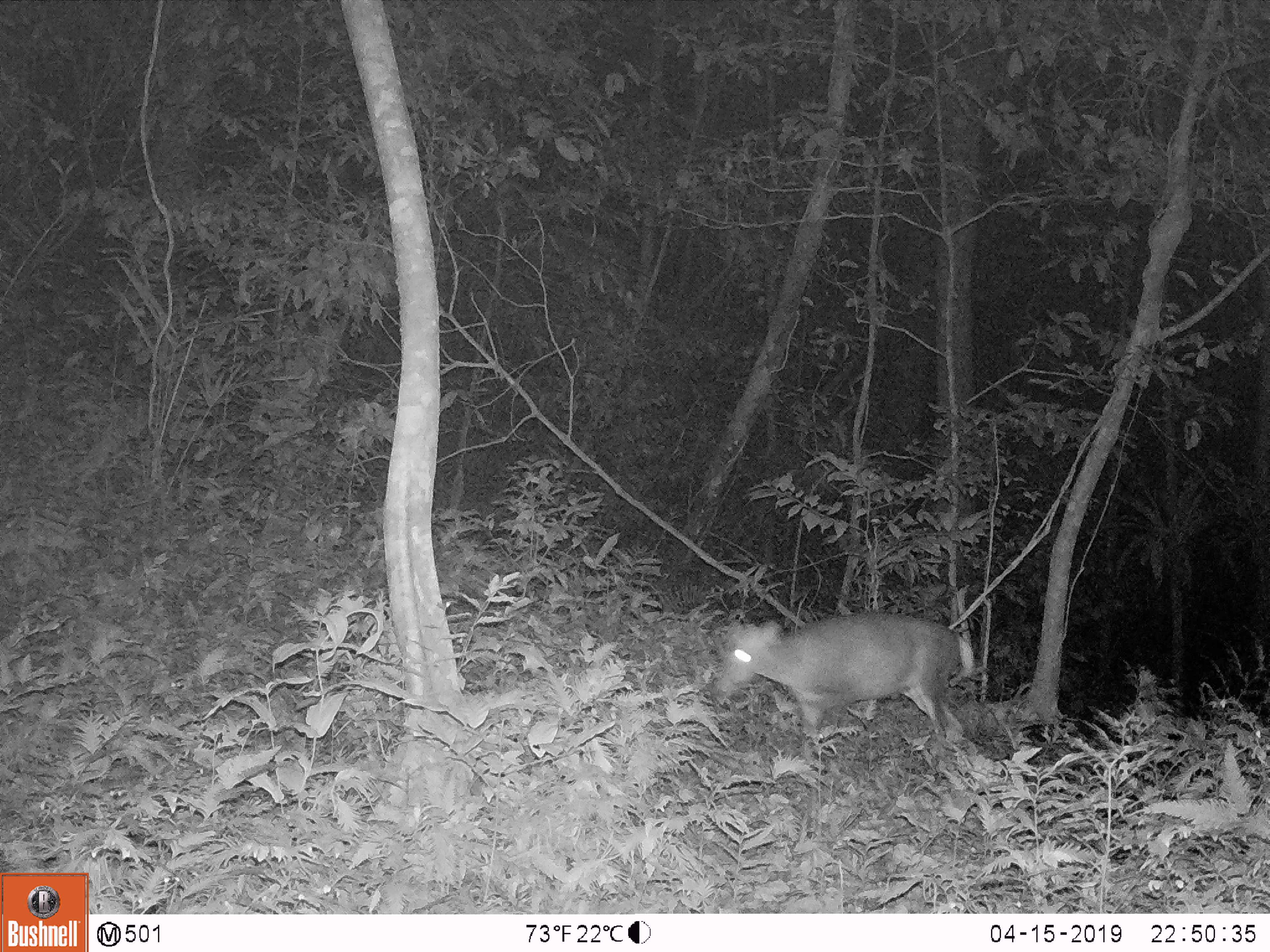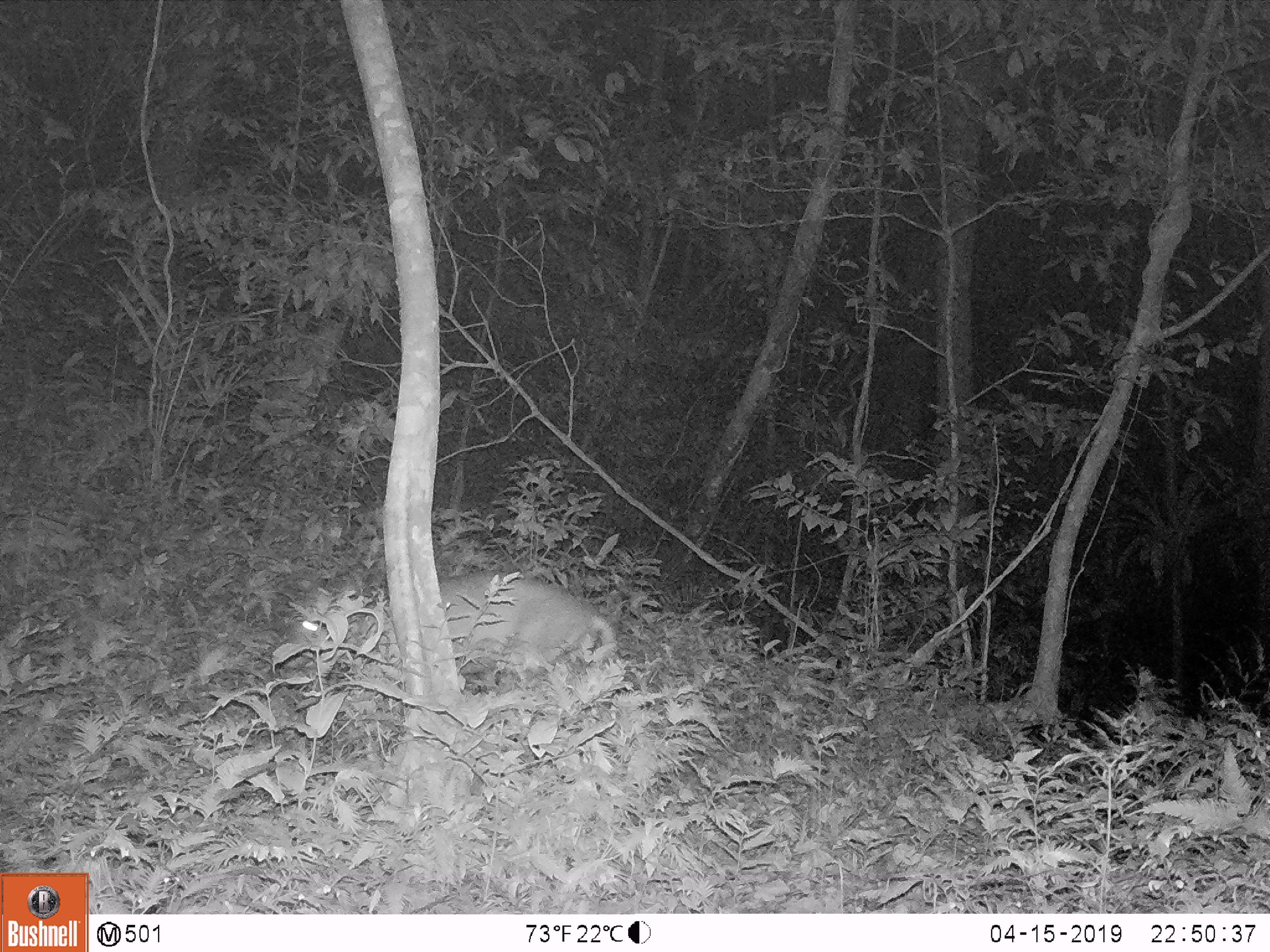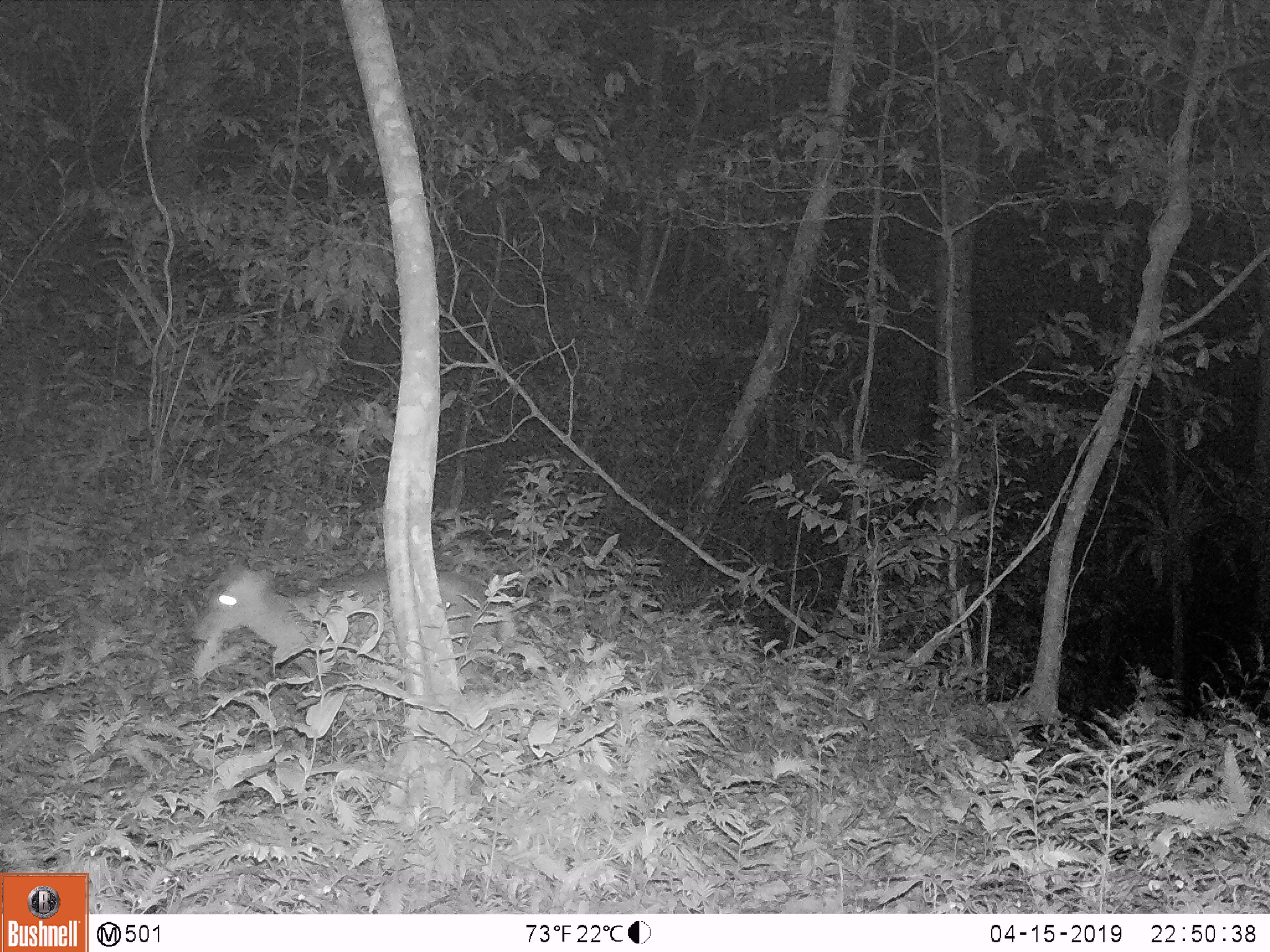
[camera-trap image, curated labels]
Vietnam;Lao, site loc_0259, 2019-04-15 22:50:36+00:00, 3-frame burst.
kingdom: Animalia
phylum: Chordata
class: Mammalia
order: Artiodactyla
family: Cervidae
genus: Muntiacus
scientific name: Muntiacus rooseveltorum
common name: roosevelt's muntjac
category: roosevelts muntjac group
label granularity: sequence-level